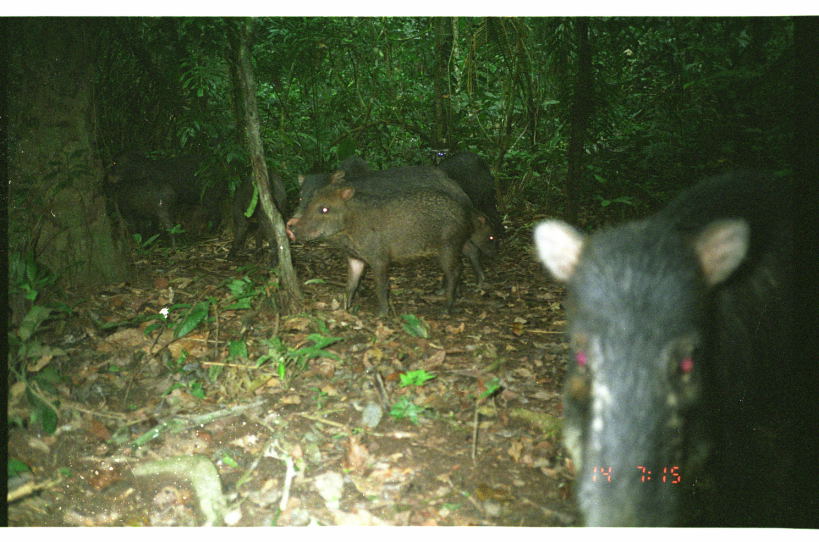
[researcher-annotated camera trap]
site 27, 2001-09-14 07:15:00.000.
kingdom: Animalia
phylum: Chordata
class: Mammalia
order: Artiodactyla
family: Tayassuidae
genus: Tayassu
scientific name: Tayassu pecari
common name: white-lipped peccary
Tayassu pecari (white-lipped peccary).